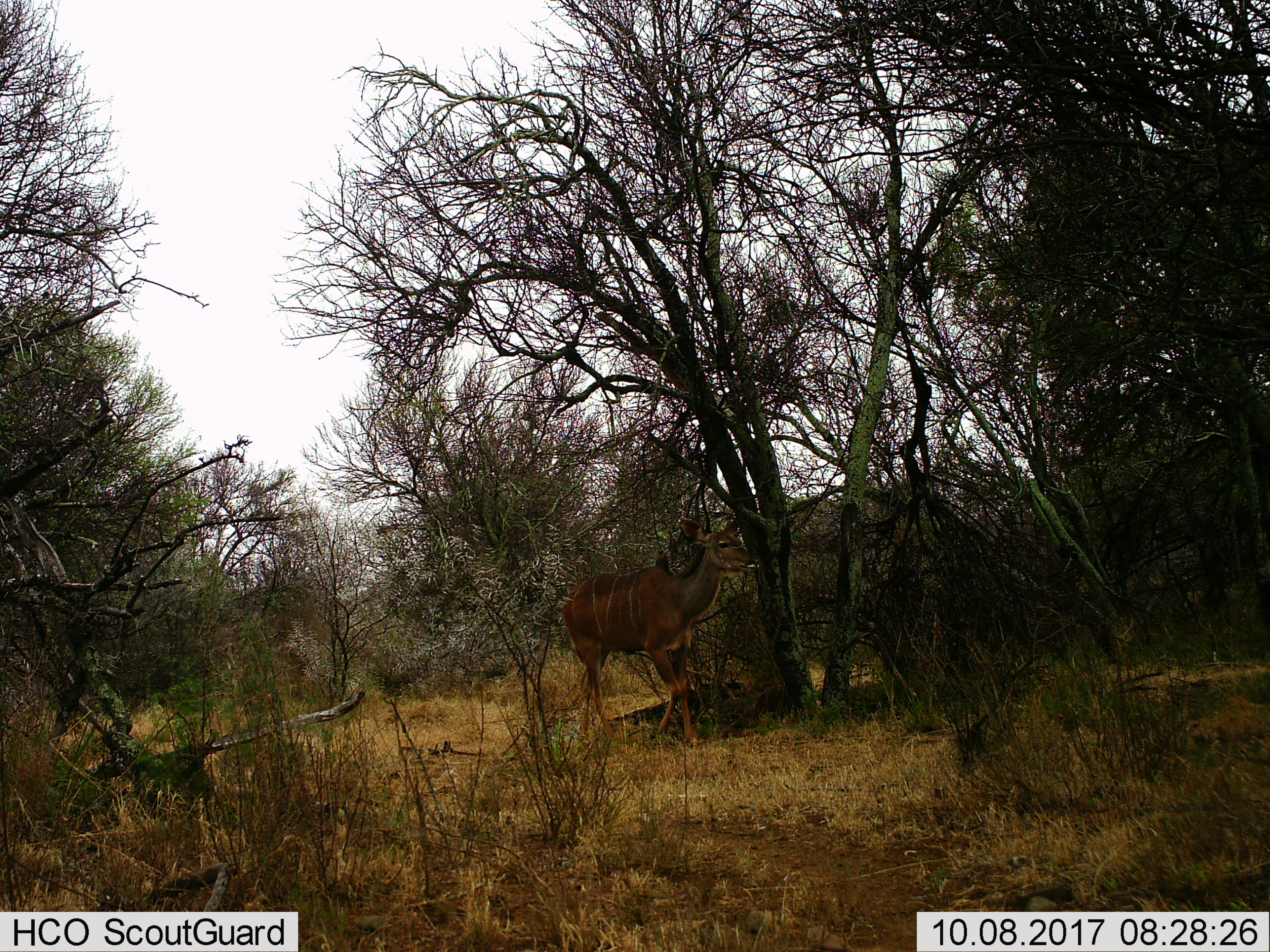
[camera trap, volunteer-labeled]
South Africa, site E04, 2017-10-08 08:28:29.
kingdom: Animalia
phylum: Chordata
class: Mammalia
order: Artiodactyla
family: Bovidae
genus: Tragelaphus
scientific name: Tragelaphus strepsiceros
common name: greater kudu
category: kudu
Kudu (greater kudu) (Tragelaphus strepsiceros), count 1. Behavior (volunteer vote fractions): standing 43%, resting 0%, moving 71%, interacting 0%. Young present (vote fraction): 0%. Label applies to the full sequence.